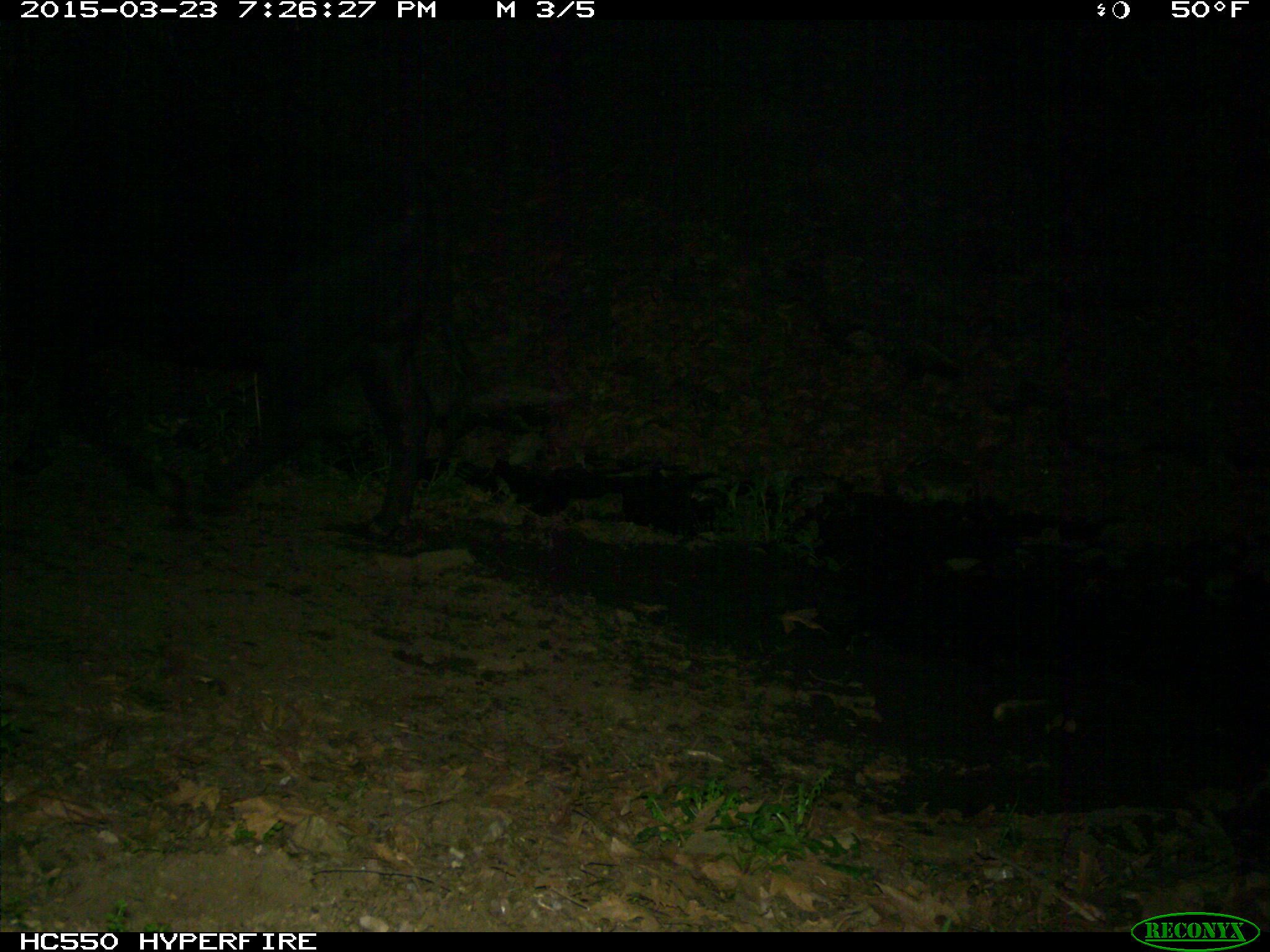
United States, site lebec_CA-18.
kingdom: Animalia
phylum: Chordata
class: Mammalia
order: Artiodactyla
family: Bovidae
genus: Bos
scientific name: Bos taurus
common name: domestic cow